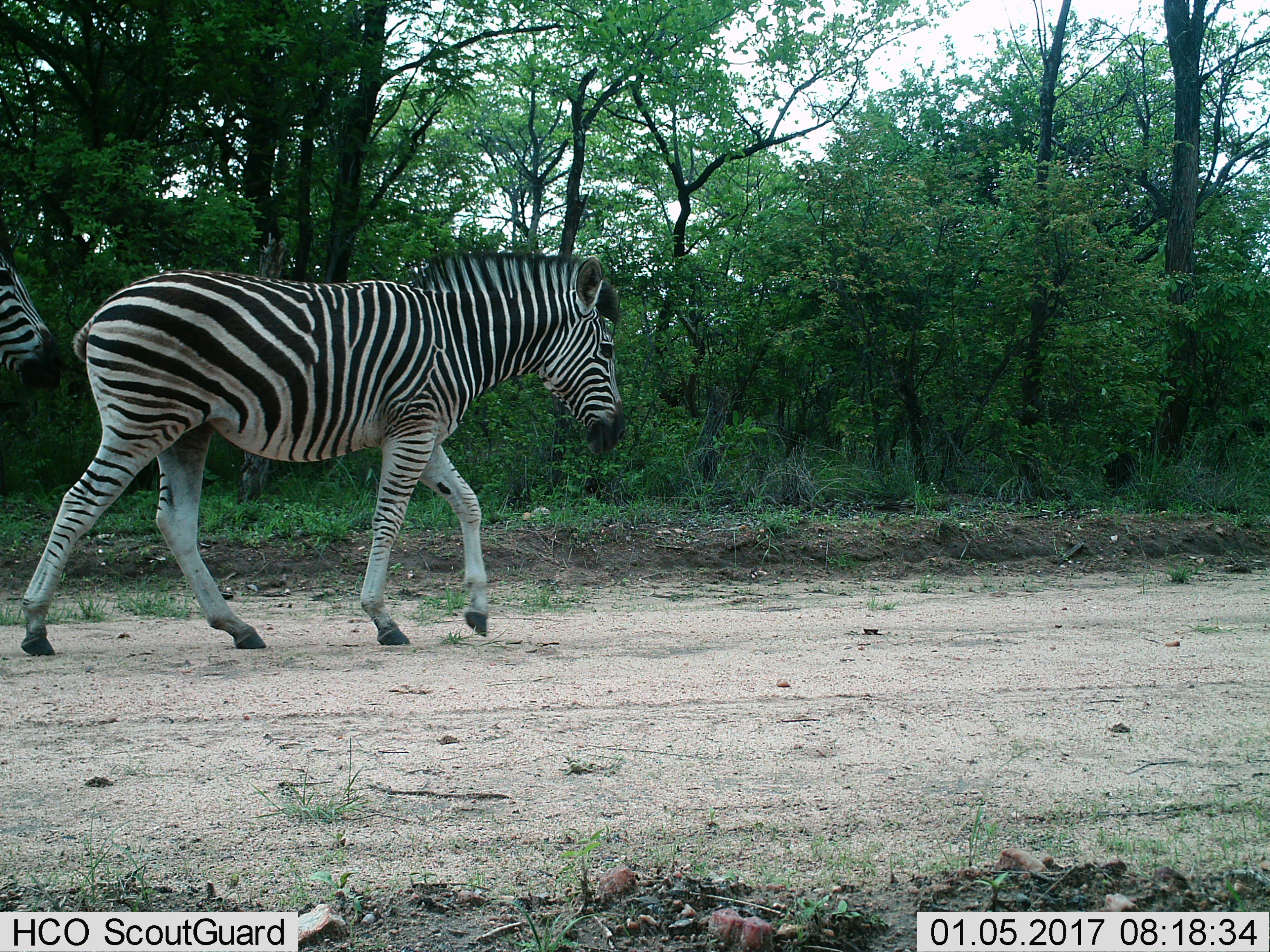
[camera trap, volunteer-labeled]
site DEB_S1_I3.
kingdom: Animalia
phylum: Chordata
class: Mammalia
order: Perissodactyla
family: Equidae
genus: Equus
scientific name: Equus quagga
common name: plains zebra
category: zebraplains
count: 2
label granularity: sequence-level